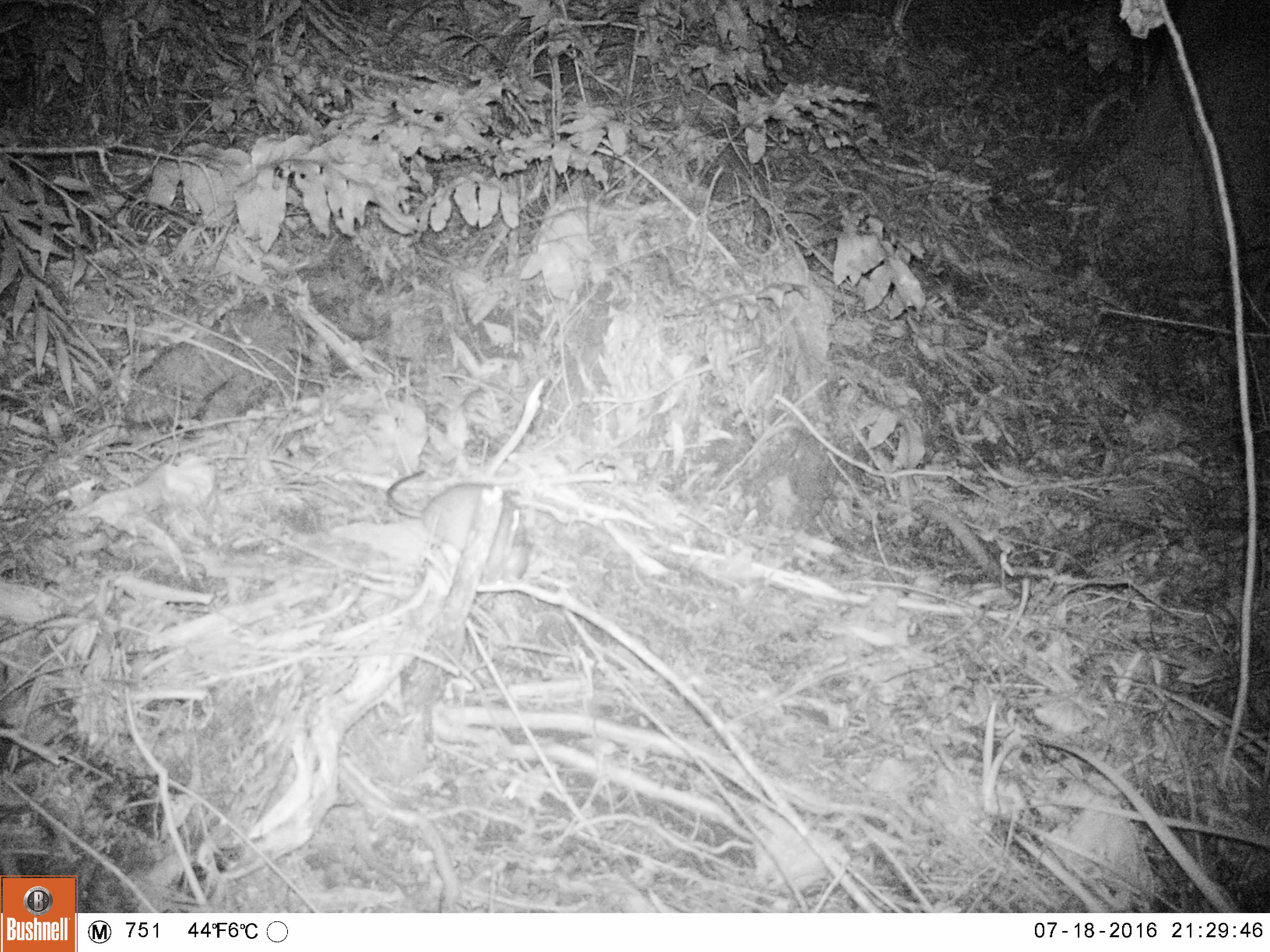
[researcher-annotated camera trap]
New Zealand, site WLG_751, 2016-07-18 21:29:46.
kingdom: Animalia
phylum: Chordata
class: Mammalia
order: Rodentia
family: Muridae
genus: Rattus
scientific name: Rattus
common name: rat